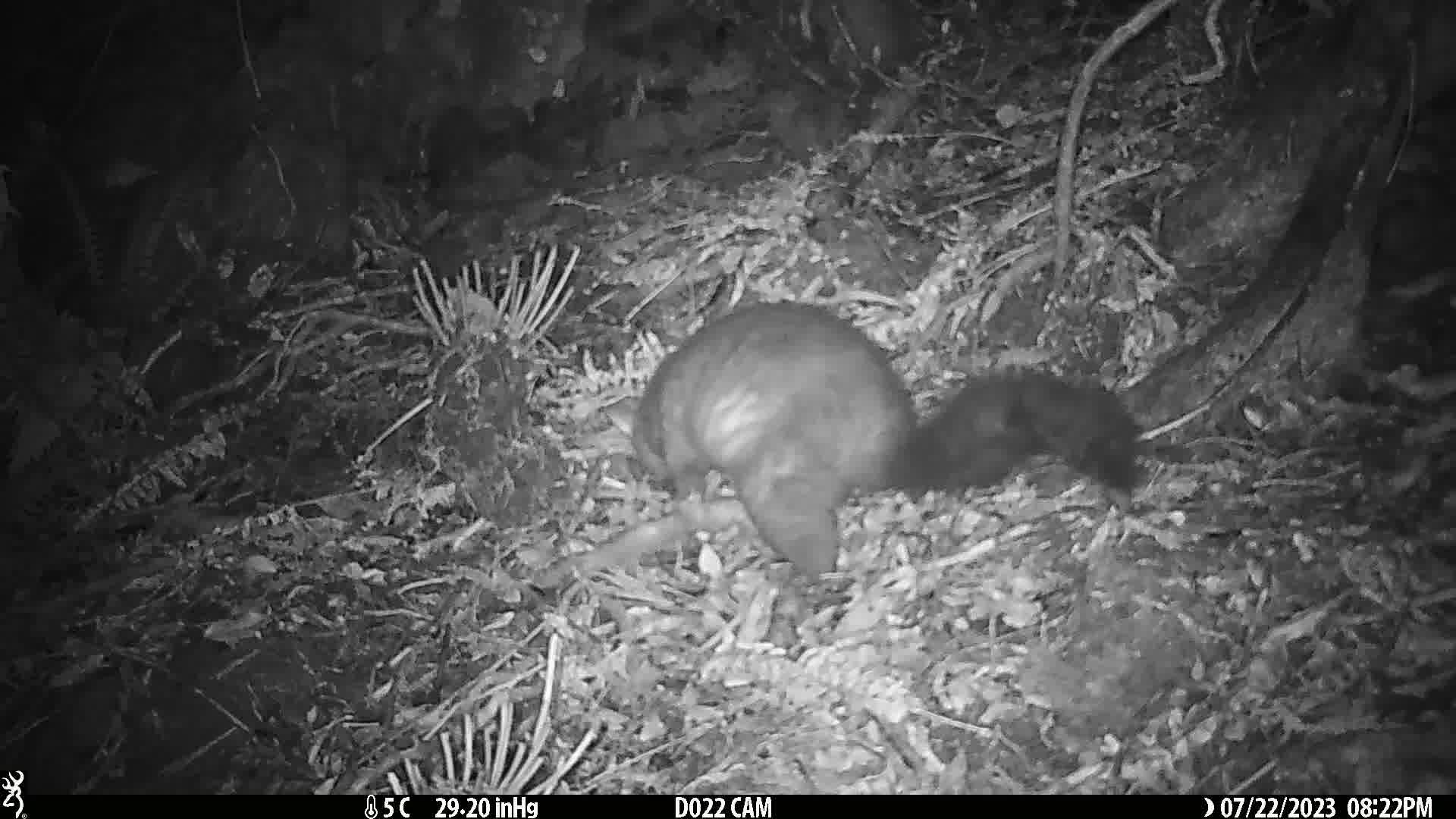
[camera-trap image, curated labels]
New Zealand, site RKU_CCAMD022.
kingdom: Animalia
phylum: Chordata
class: Mammalia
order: Diprotodontia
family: Phalangeridae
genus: Trichosurus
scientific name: Trichosurus vulpecula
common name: common brushtail possum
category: possum